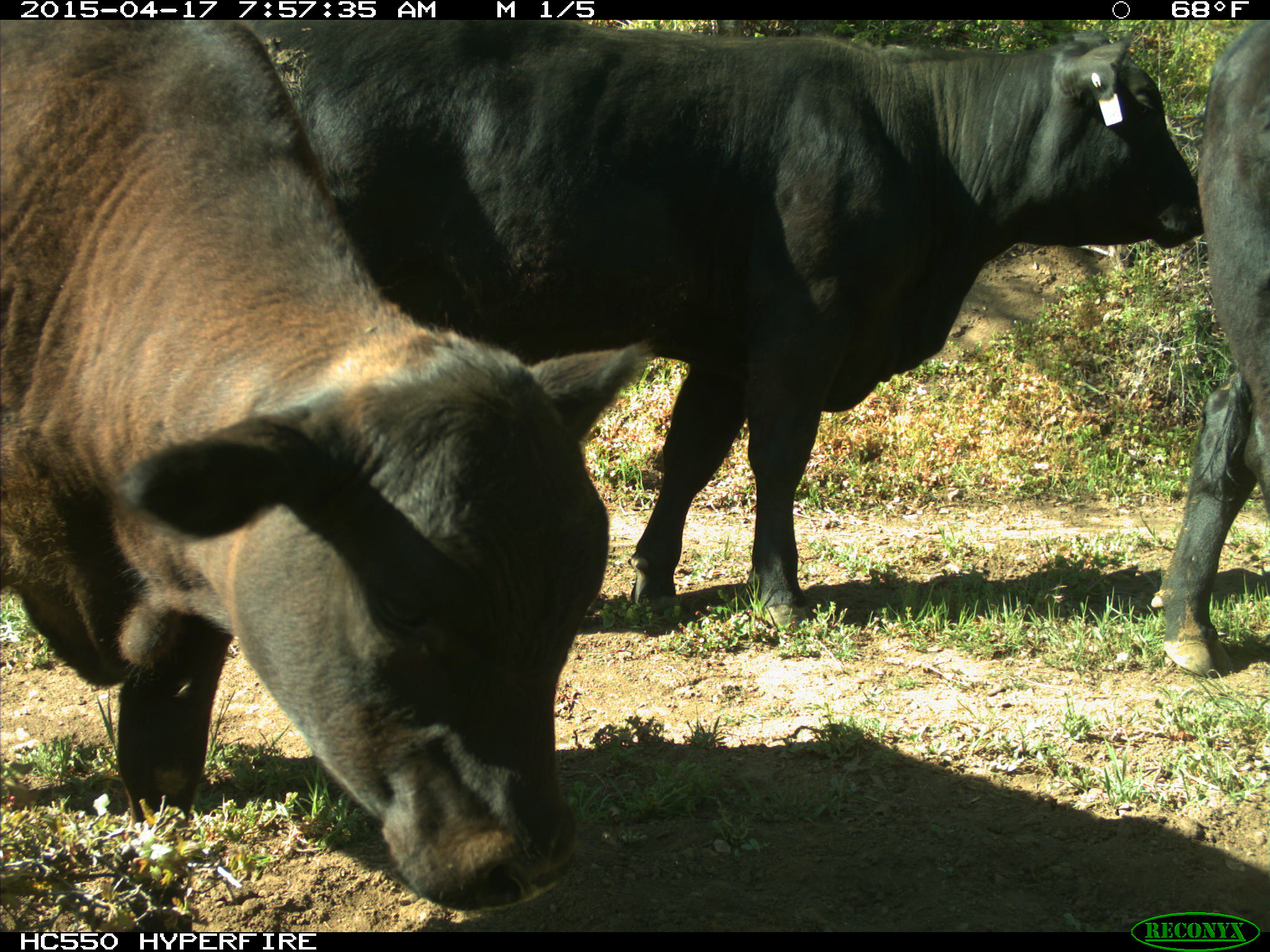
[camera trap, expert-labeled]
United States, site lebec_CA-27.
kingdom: Animalia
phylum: Chordata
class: Mammalia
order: Artiodactyla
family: Bovidae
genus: Bos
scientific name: Bos taurus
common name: domestic cow